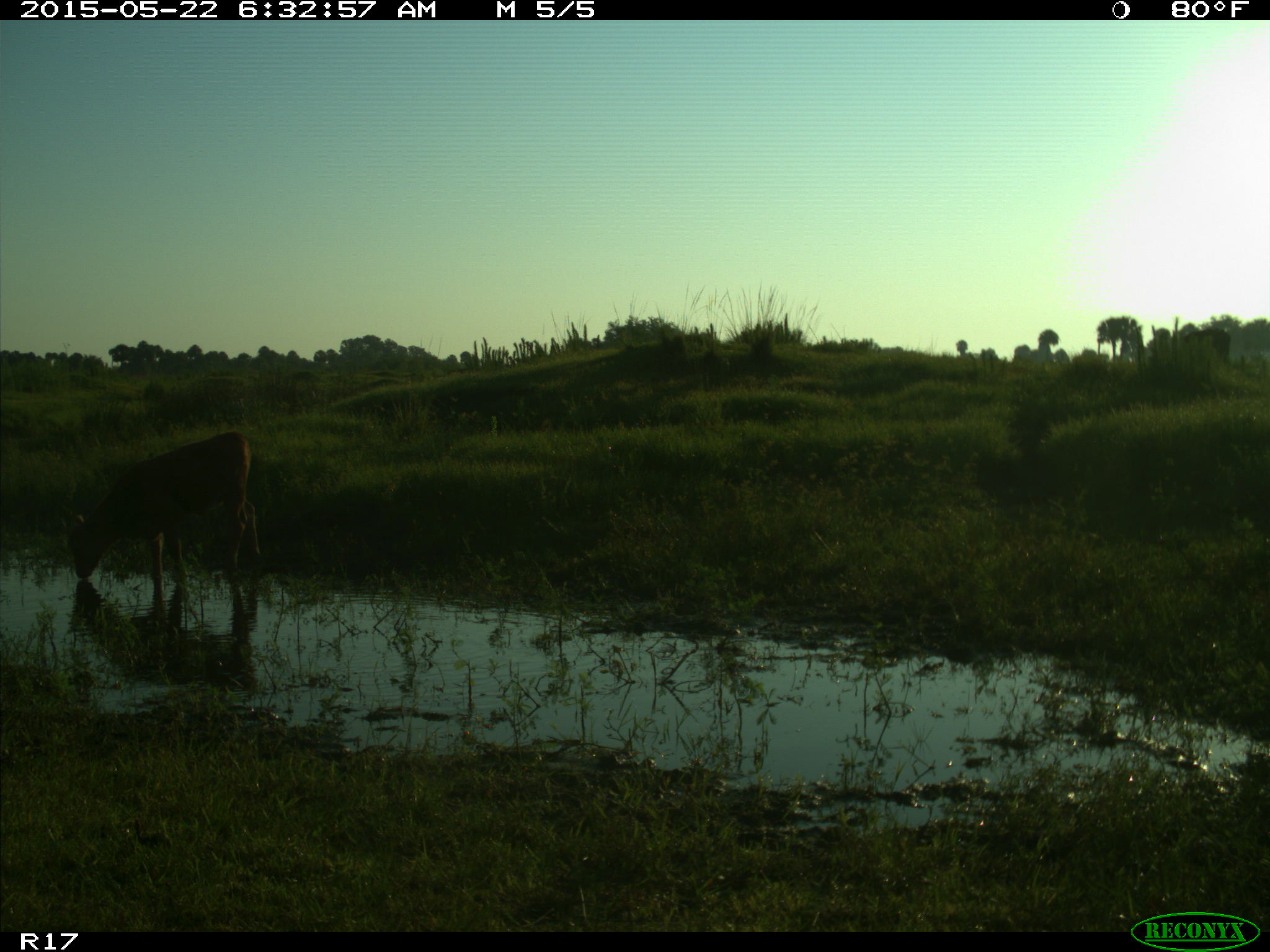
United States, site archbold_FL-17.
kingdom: Animalia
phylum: Chordata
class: Mammalia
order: Artiodactyla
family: Bovidae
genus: Bos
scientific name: Bos taurus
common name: domestic cow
Bos taurus (domestic cow).